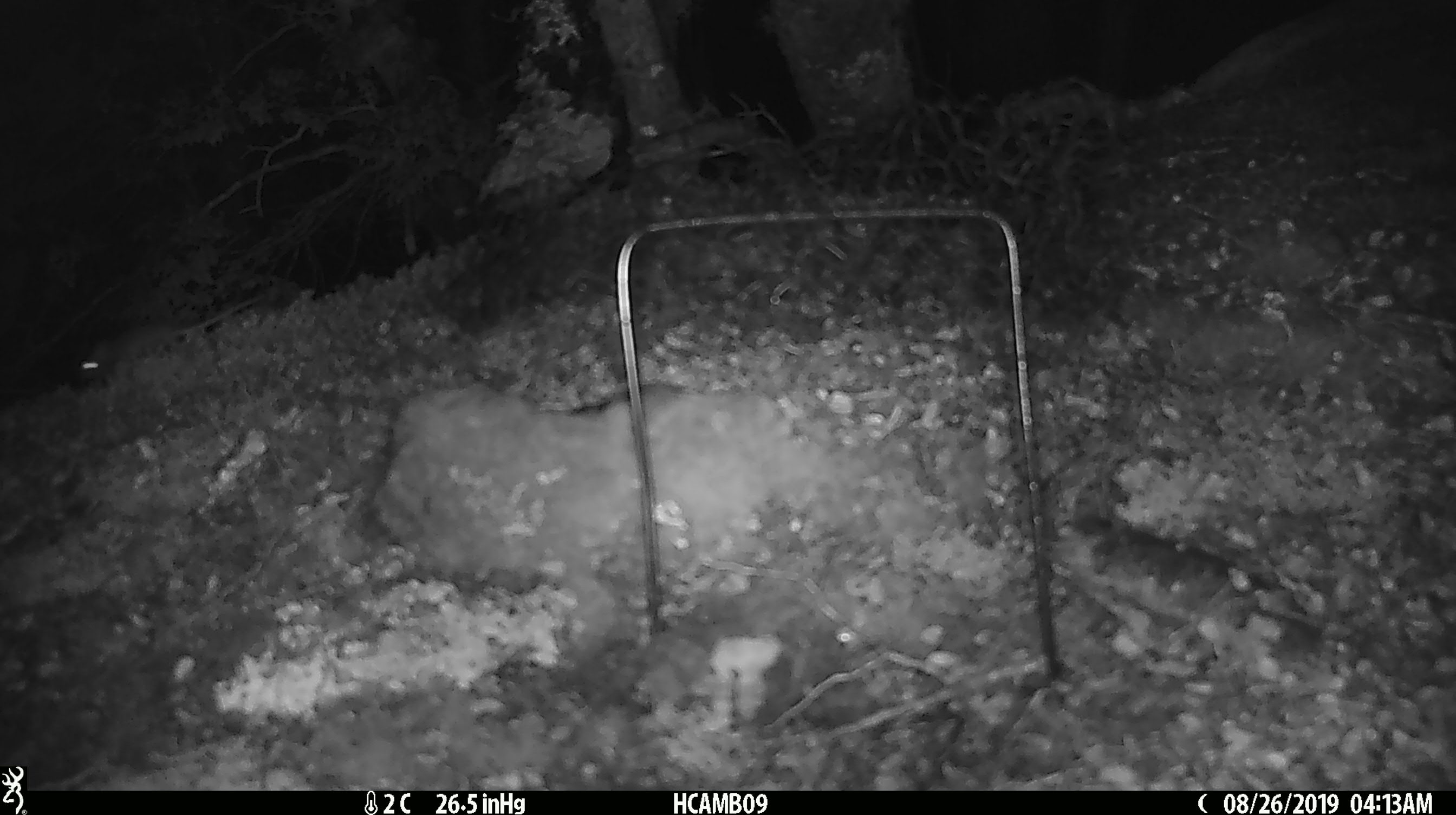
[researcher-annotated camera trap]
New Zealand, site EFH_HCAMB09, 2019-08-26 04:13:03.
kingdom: Animalia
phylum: Chordata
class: Mammalia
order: Rodentia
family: Muridae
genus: Mus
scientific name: Mus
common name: mouse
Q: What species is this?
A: Mouse (Mus).